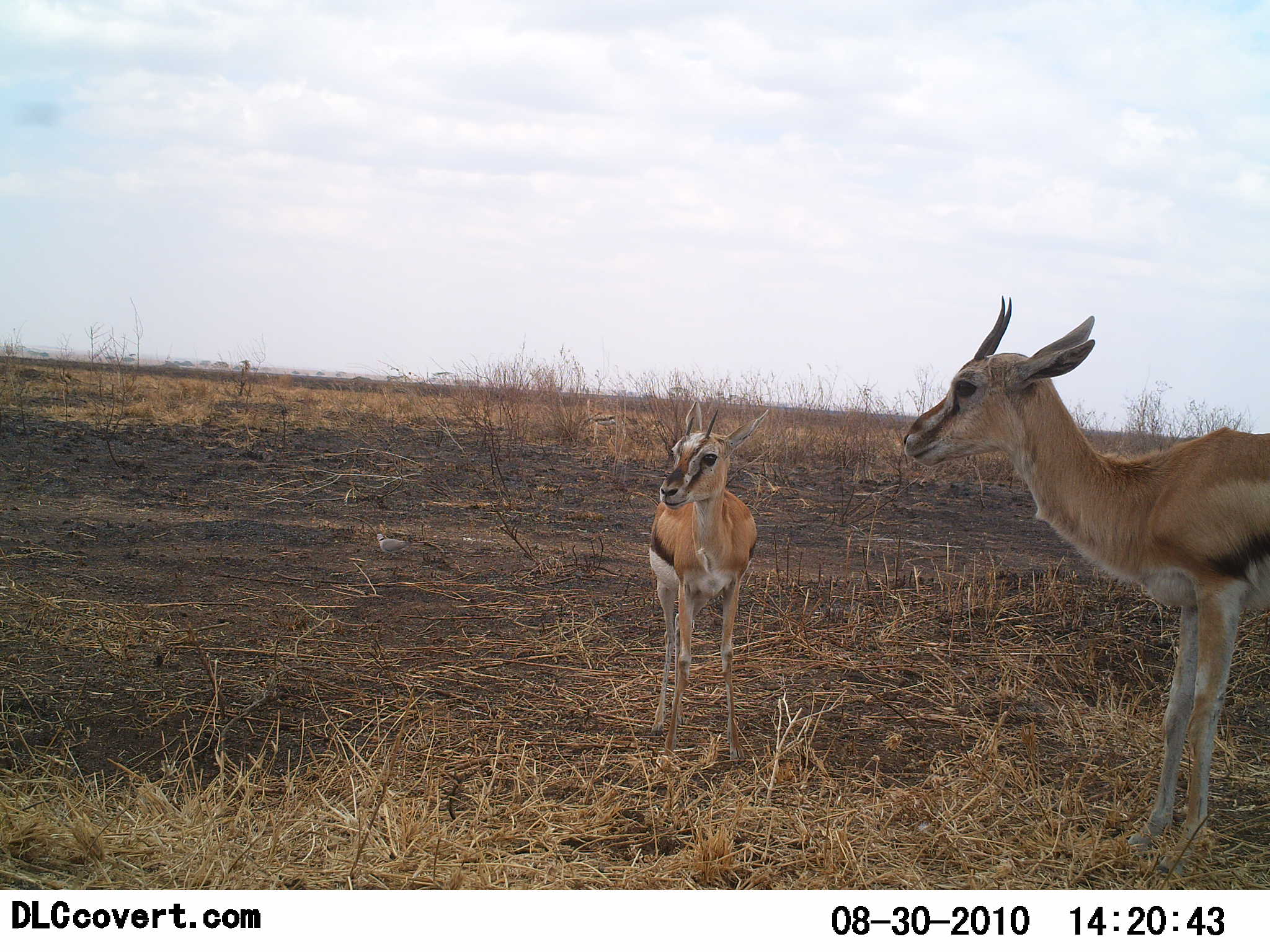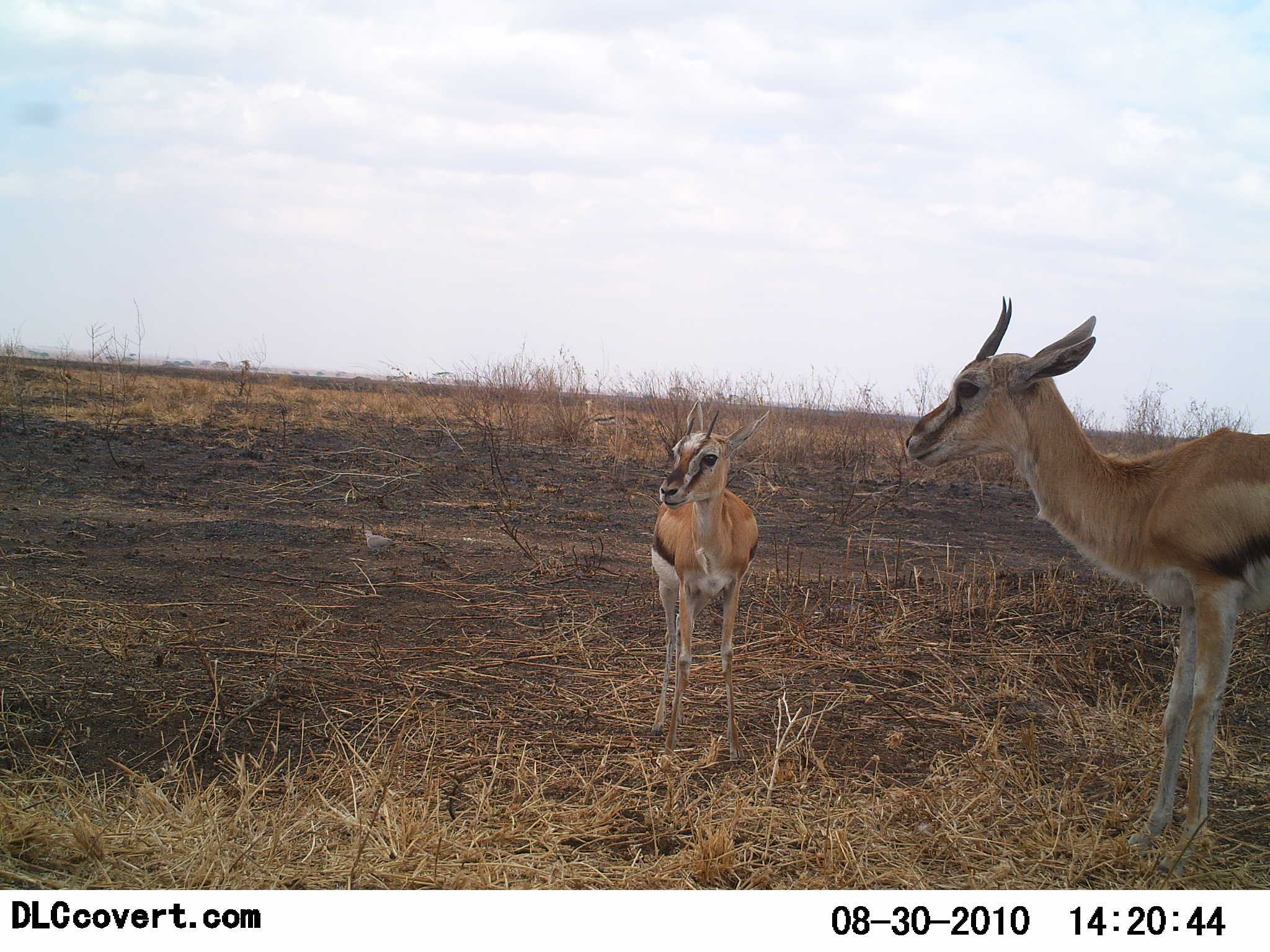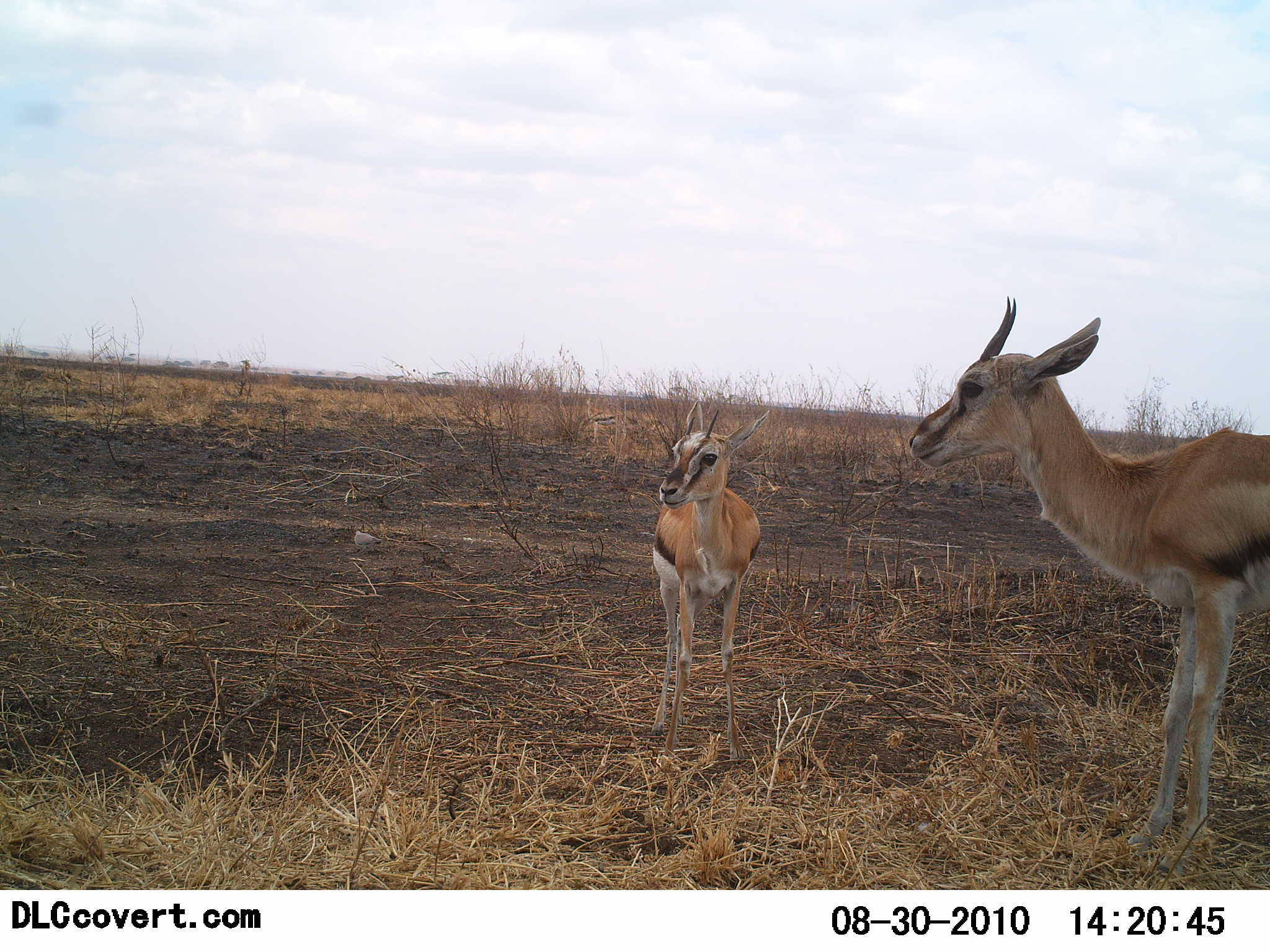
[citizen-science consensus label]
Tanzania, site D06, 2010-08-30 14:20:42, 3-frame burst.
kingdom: Animalia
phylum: Chordata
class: Mammalia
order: Artiodactyla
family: Bovidae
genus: Eudorcas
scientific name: Eudorcas thomsonii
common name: thomson's gazelle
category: gazellethomsons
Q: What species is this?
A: Gazellethomsons (thomson's gazelle) (Eudorcas thomsonii).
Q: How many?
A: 2.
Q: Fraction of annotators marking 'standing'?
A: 100%.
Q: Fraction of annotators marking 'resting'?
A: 0%.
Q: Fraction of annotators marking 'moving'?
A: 0%.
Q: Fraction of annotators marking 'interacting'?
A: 0%.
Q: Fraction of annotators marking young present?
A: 13%.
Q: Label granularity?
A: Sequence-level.